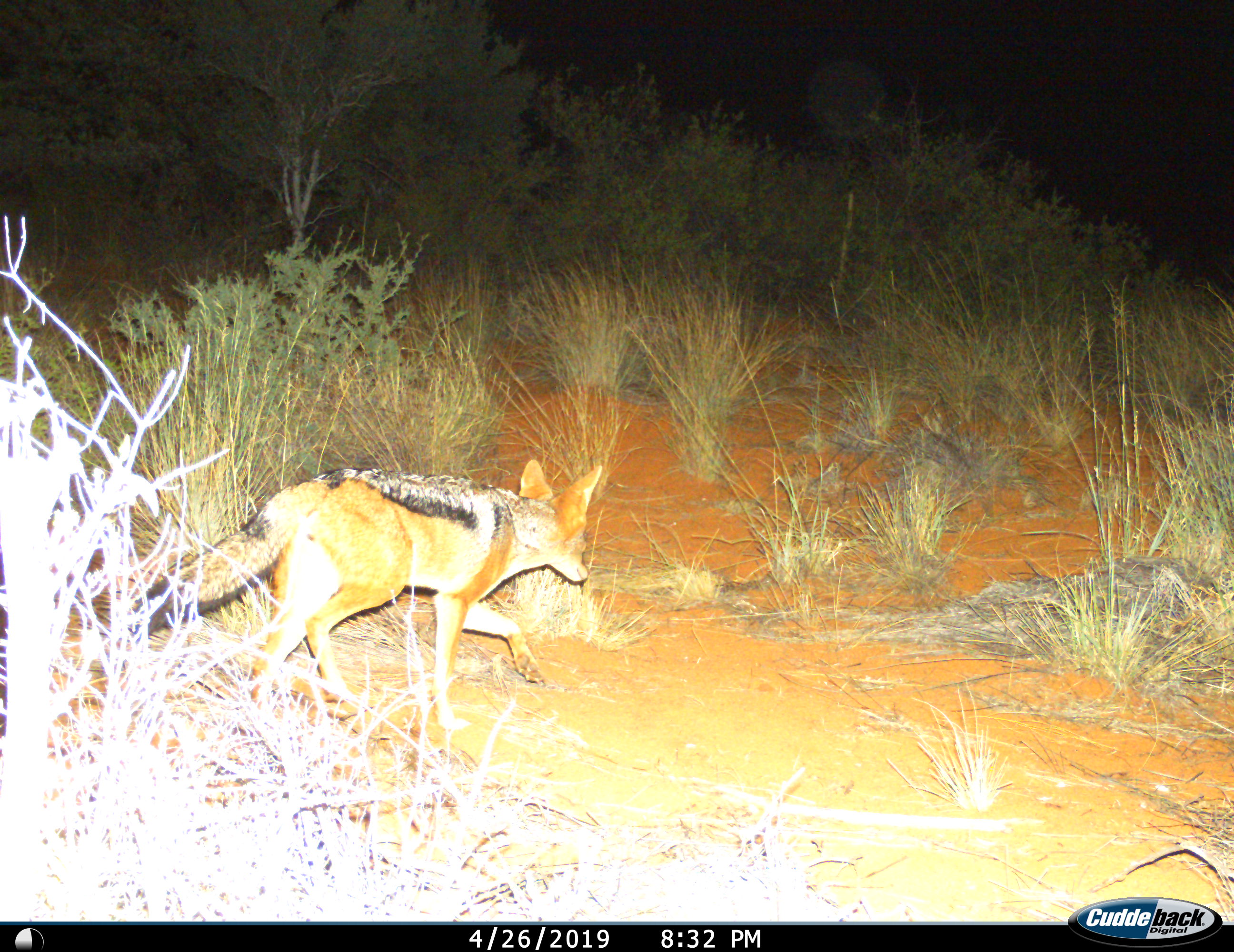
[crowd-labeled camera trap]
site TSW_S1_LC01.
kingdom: Animalia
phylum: Chordata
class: Mammalia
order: Carnivora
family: Canidae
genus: Lupulella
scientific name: Lupulella mesomelas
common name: black-backed jackal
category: jackalblackbacked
Jackalblackbacked (black-backed jackal) (Lupulella mesomelas), count 1. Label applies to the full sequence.